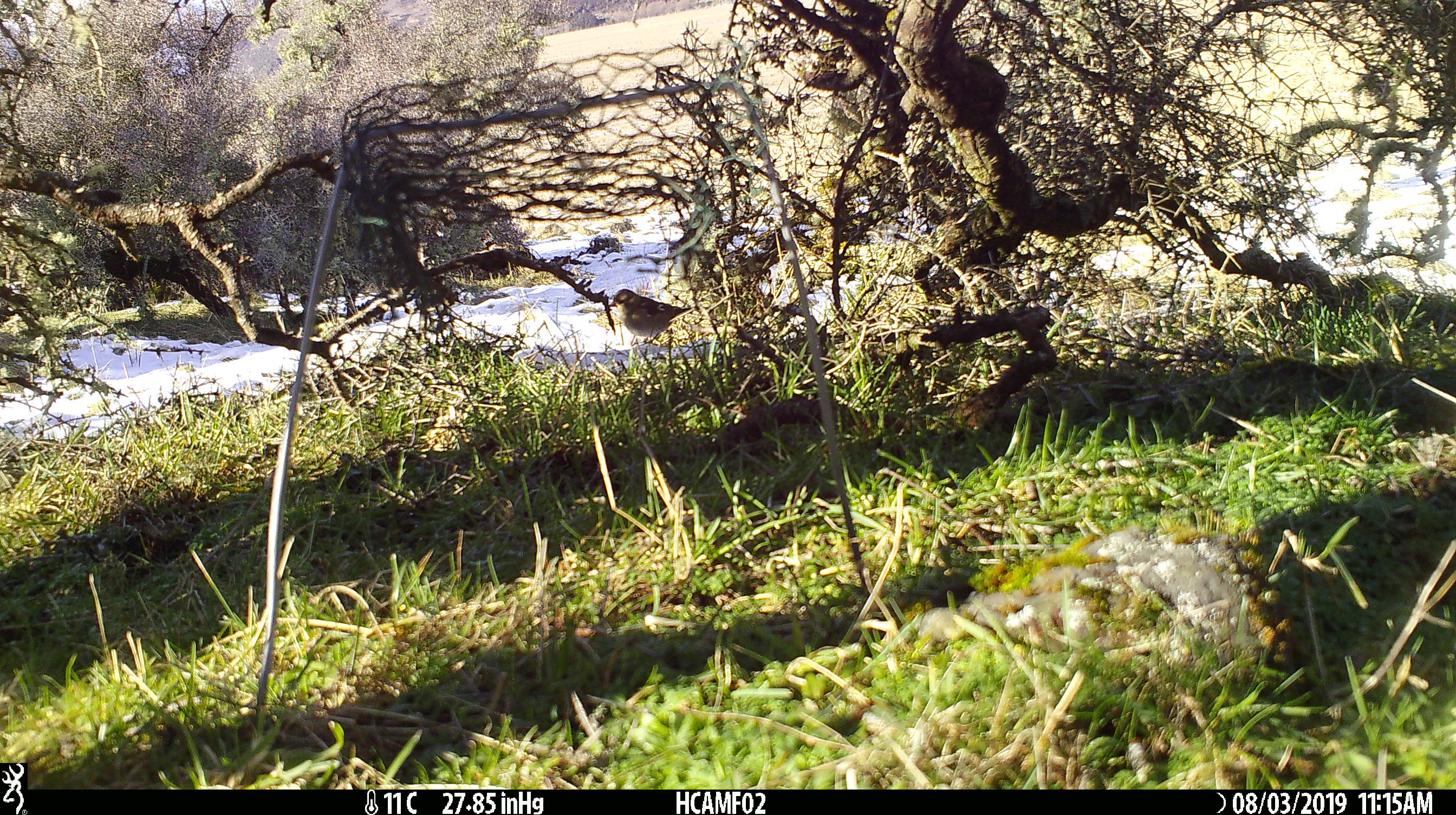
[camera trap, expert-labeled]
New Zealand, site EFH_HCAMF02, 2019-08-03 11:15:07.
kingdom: Animalia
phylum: Chordata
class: Aves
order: Passeriformes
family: Fringillidae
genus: Fringilla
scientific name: Fringilla coelebs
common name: common chaffinch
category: chaffinch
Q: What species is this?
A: Chaffinch (common chaffinch) (Fringilla coelebs).